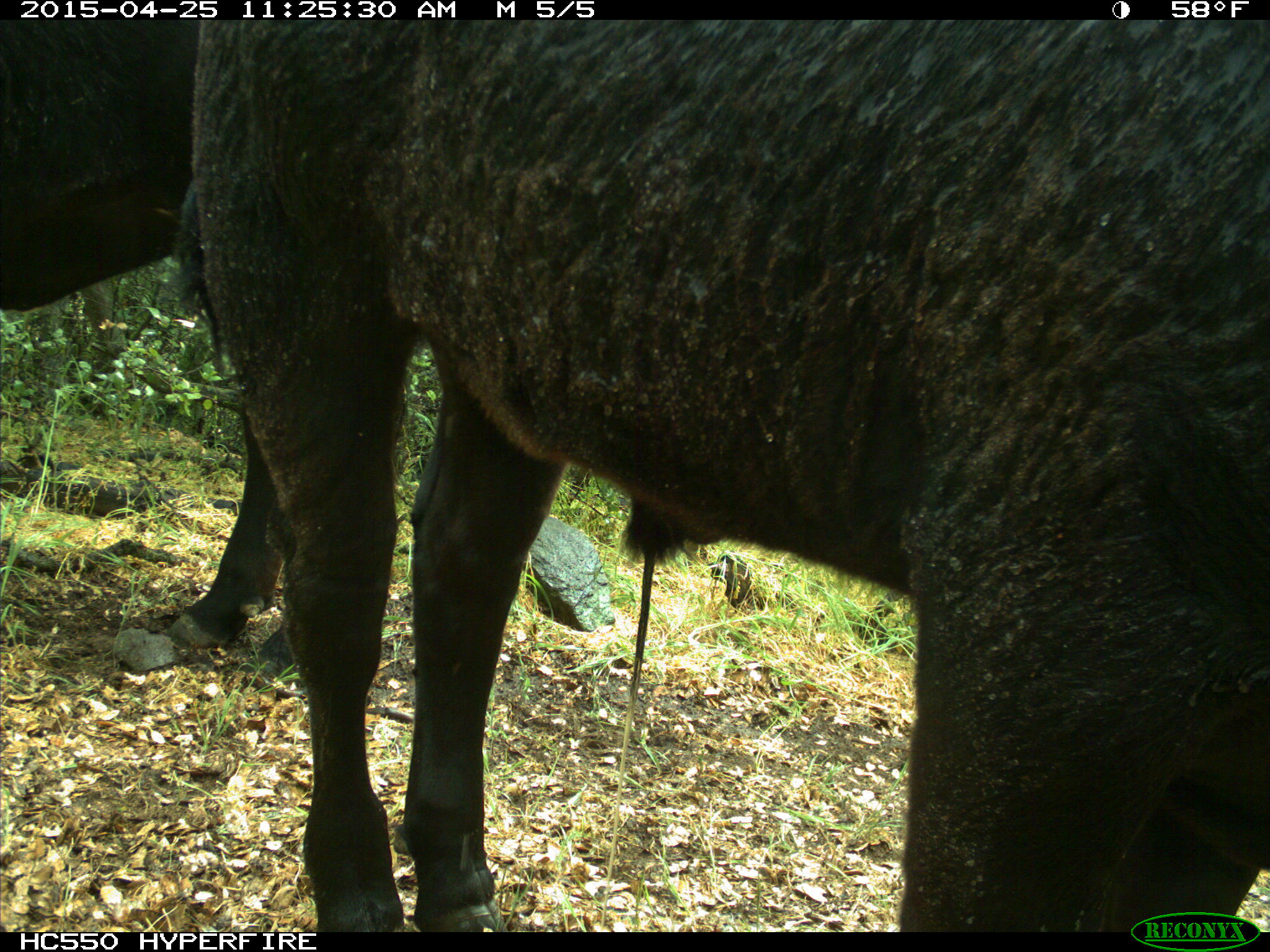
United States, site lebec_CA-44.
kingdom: Animalia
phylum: Chordata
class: Mammalia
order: Artiodactyla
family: Suidae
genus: Sus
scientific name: Sus scrofa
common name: wild boar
Sus scrofa (wild boar).